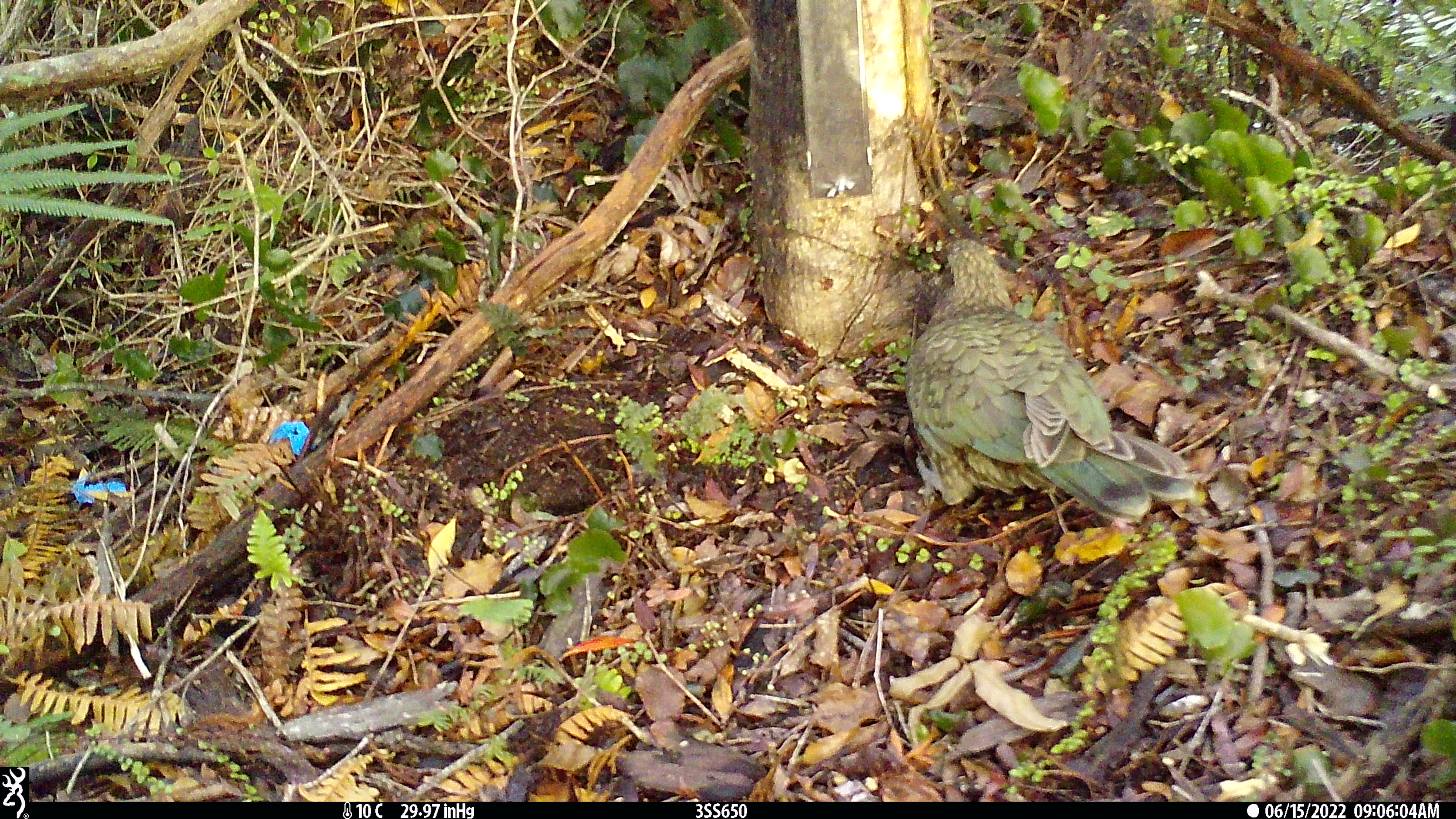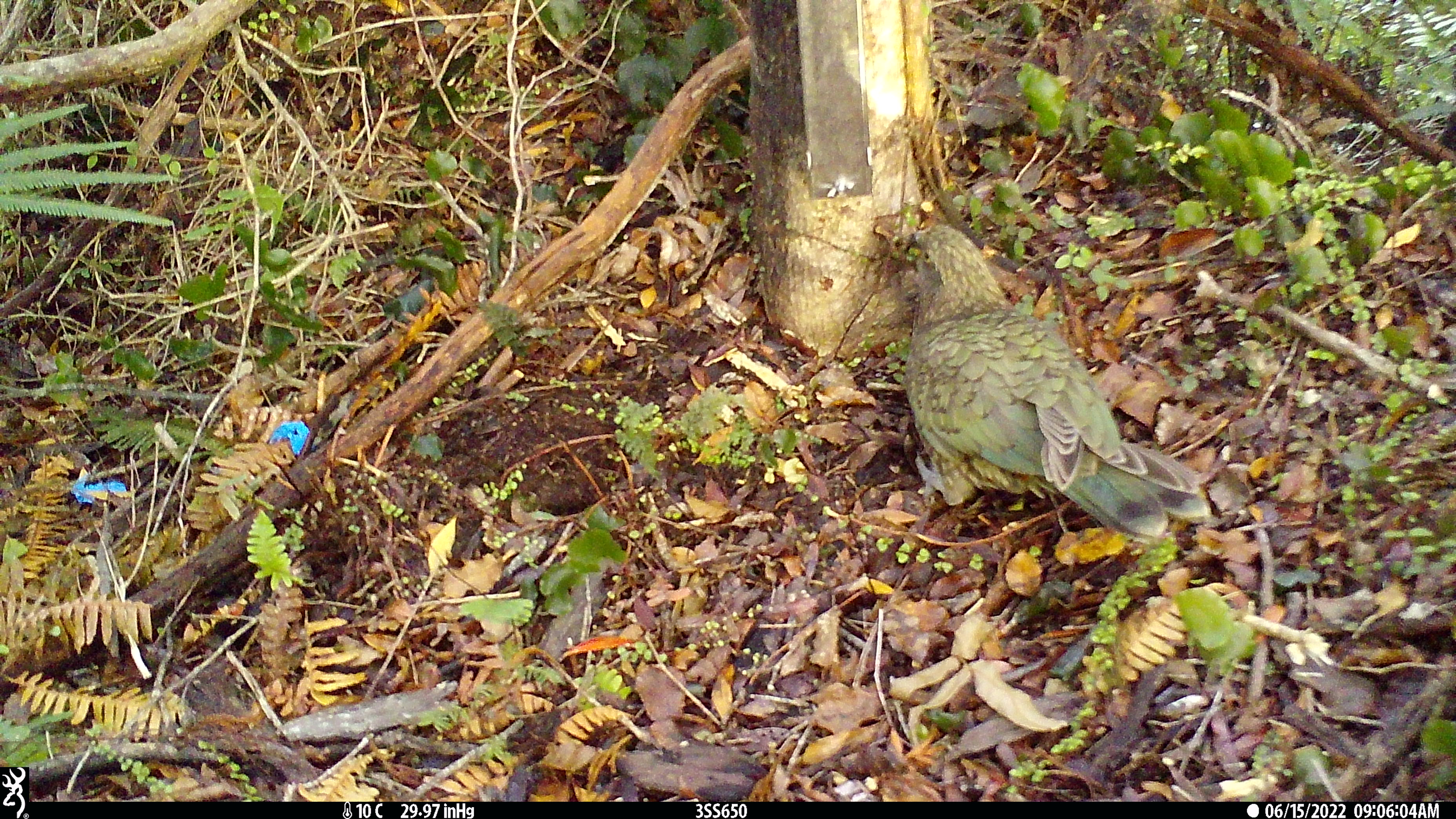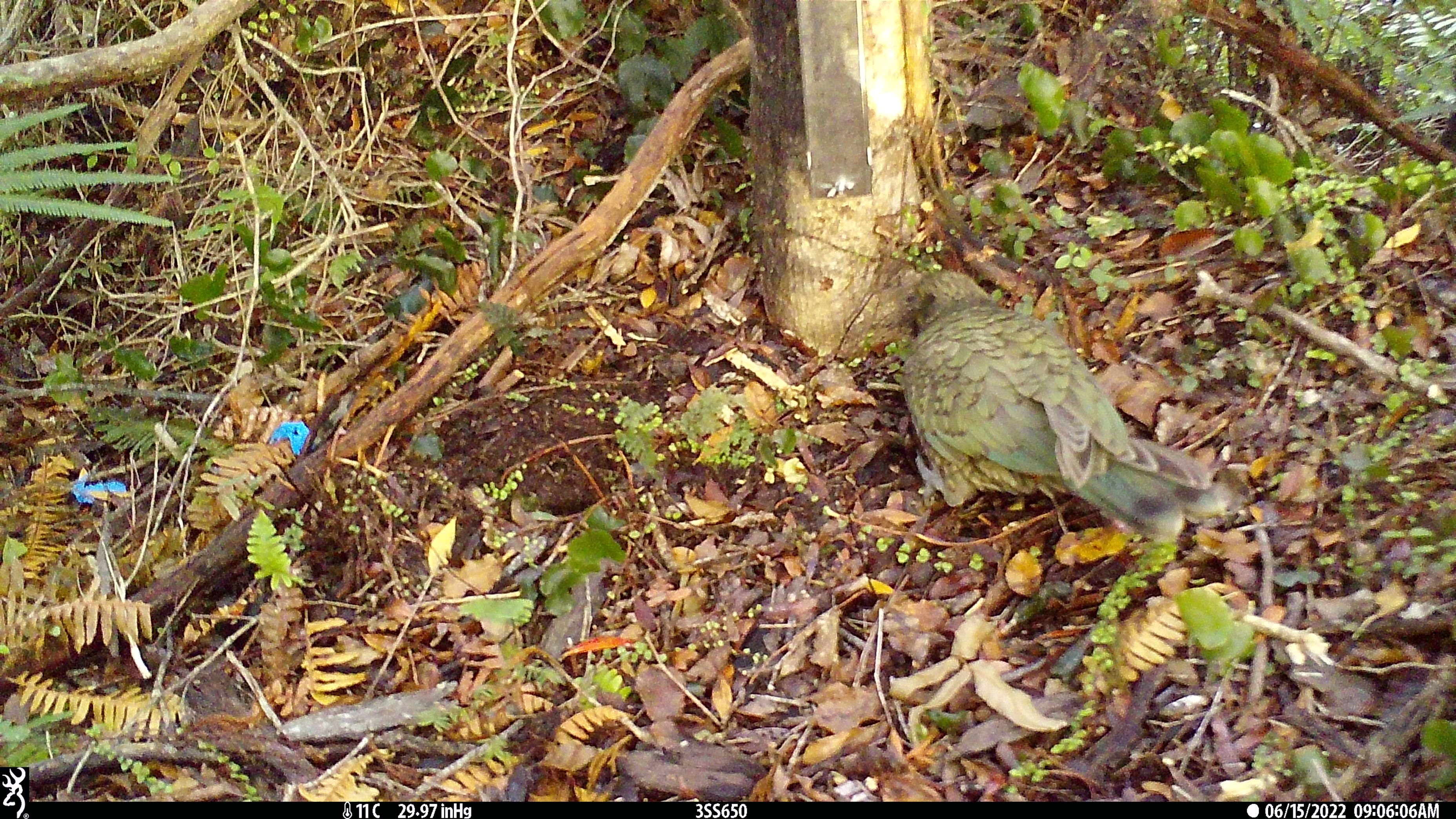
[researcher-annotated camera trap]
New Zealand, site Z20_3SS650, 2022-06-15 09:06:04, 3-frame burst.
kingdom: Animalia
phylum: Chordata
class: Aves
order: Psittaciformes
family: Strigopidae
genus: Nestor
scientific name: Nestor notabilis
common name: kea